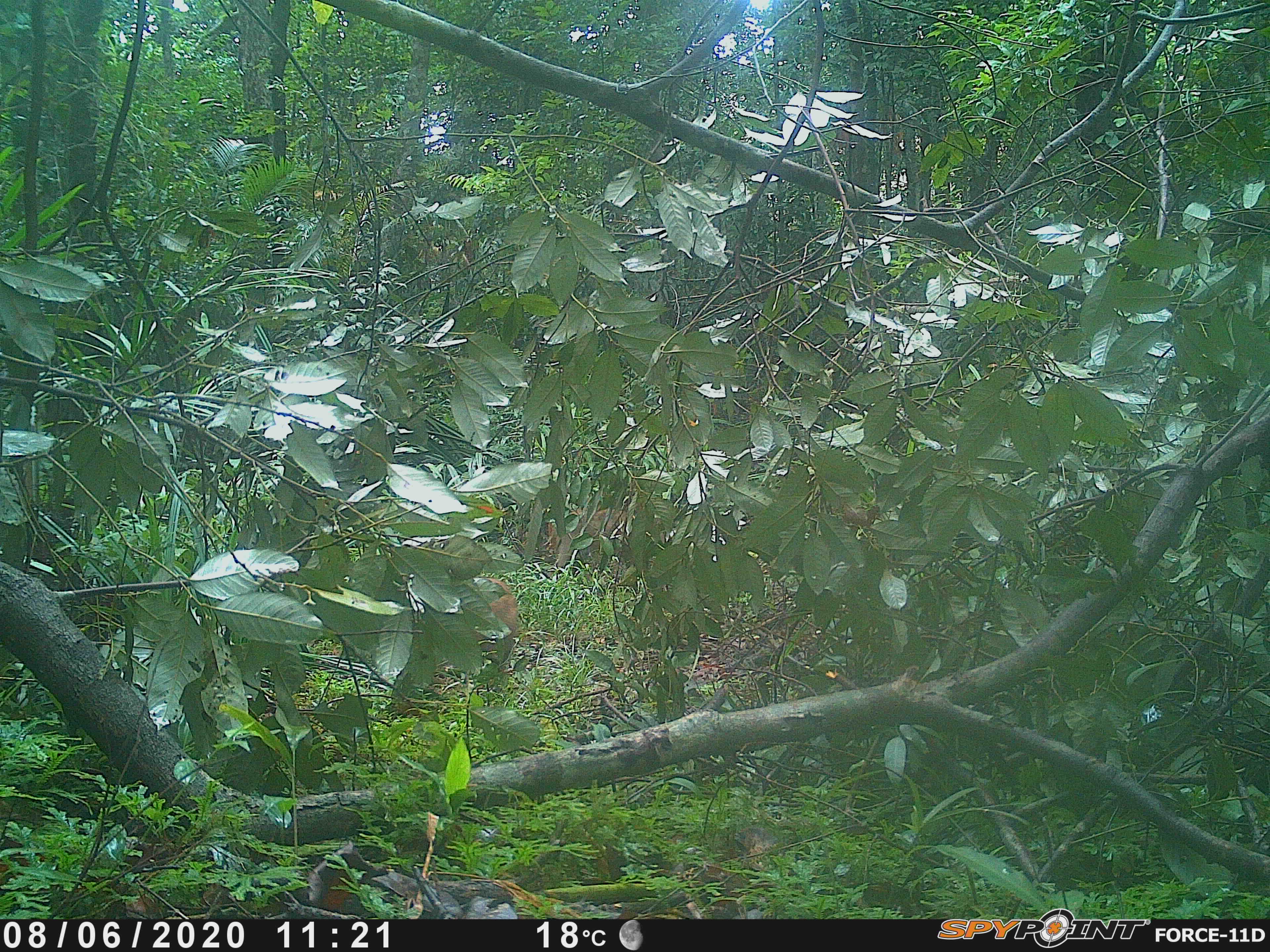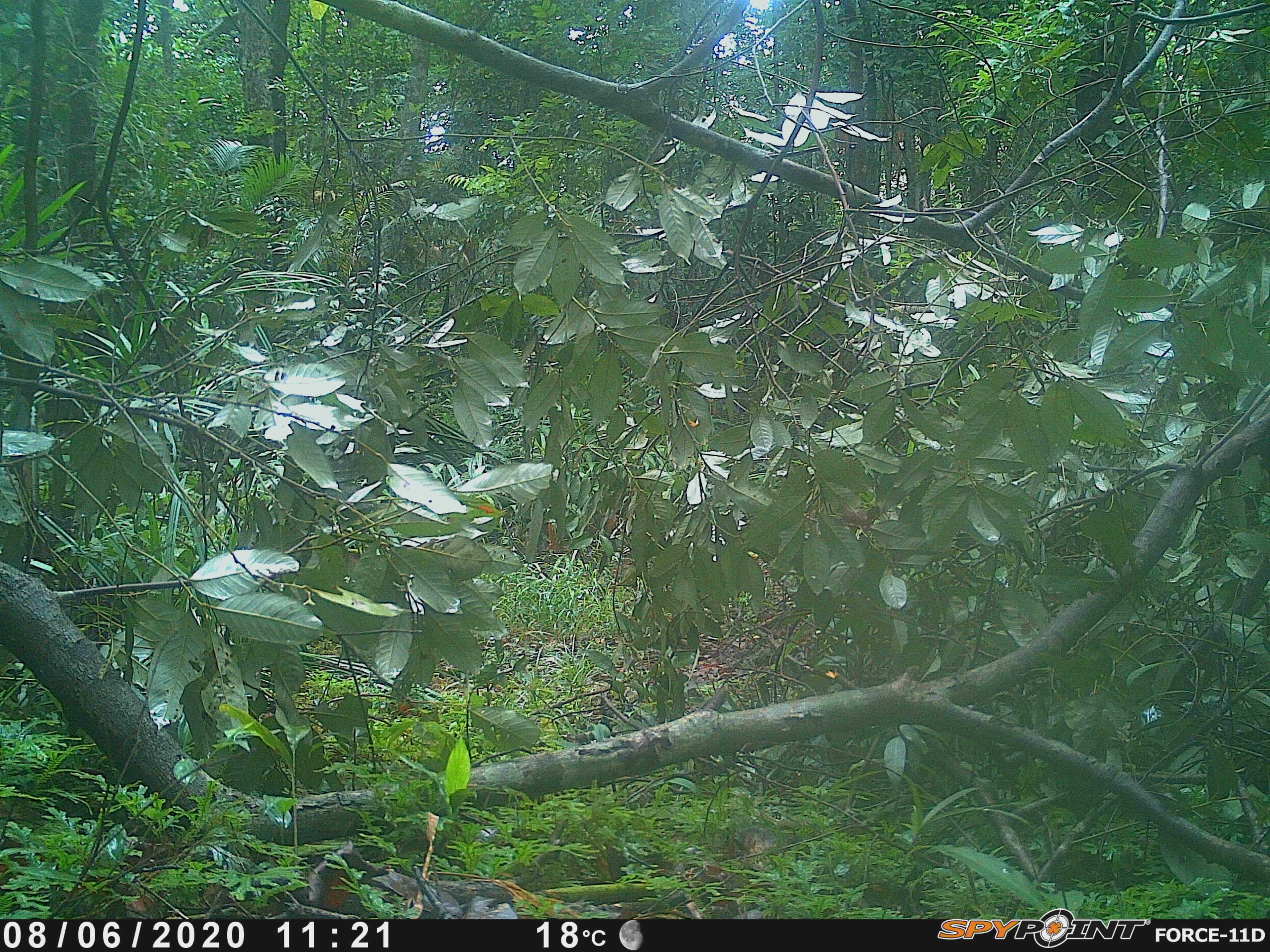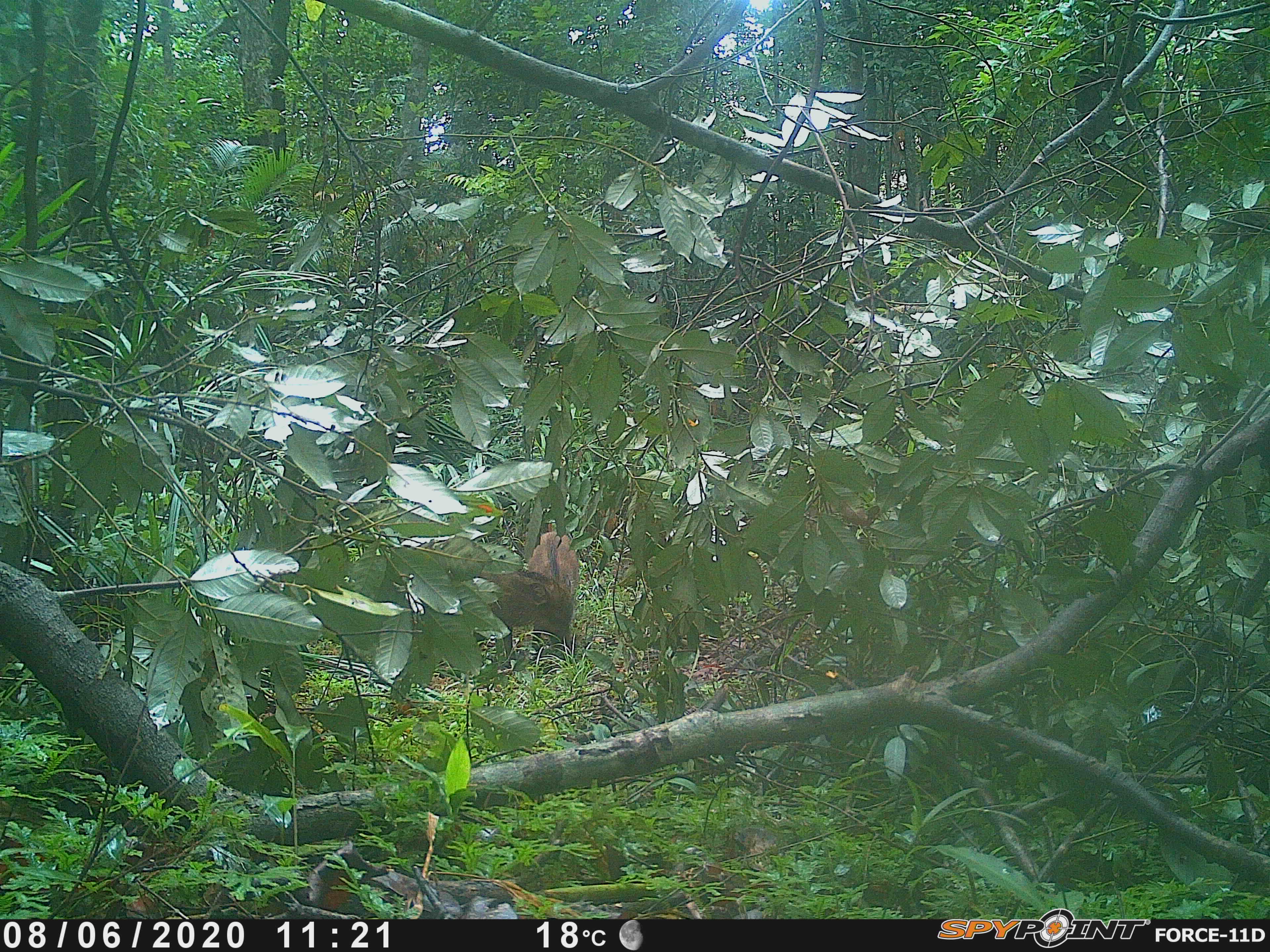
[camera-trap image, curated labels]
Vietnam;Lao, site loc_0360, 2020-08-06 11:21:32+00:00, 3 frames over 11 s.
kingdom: Animalia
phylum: Chordata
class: Mammalia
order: Artiodactyla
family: Suidae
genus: Sus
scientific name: Sus scrofa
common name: eurasian wild pig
Eurasian wild pig (Sus scrofa). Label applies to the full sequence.